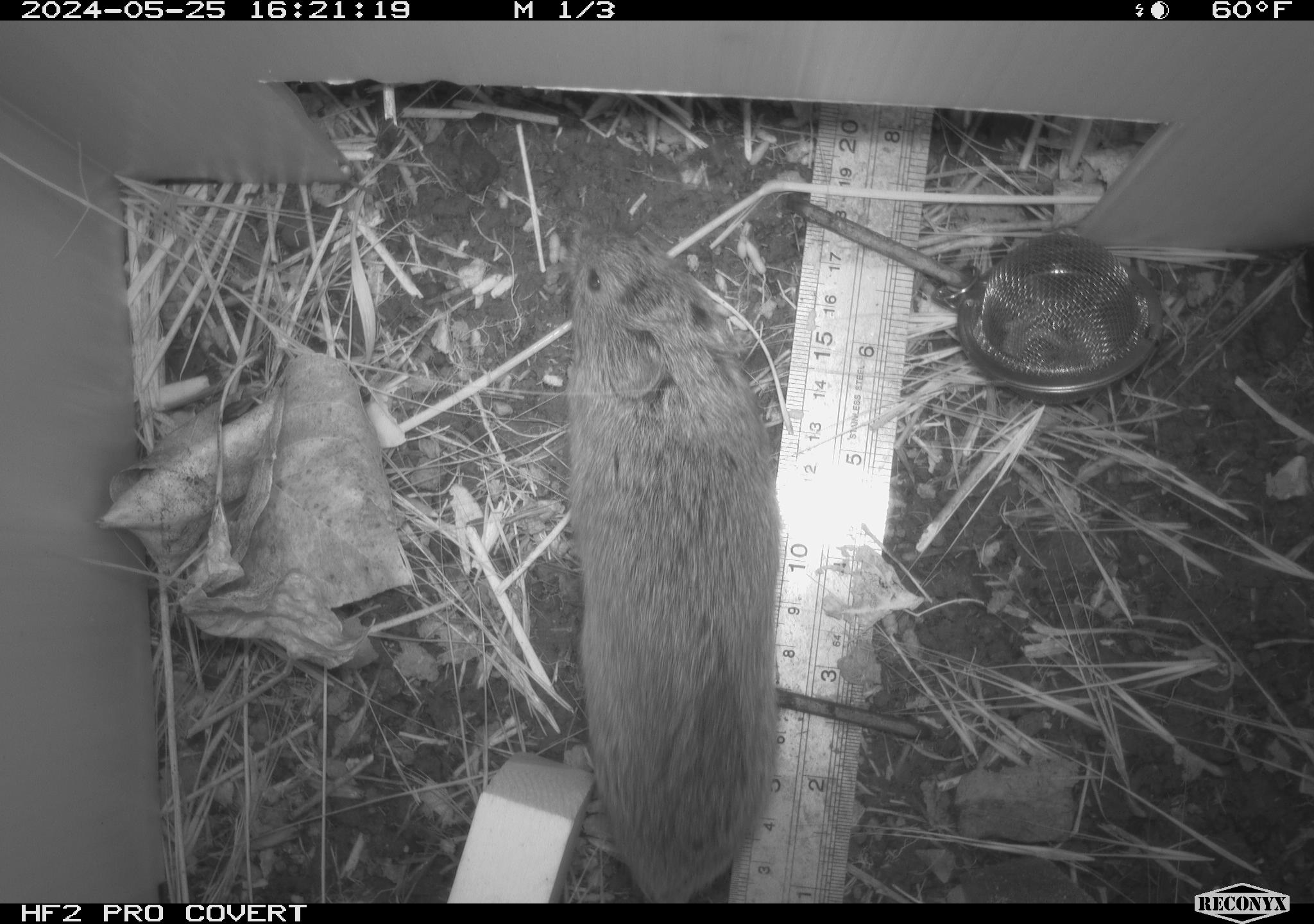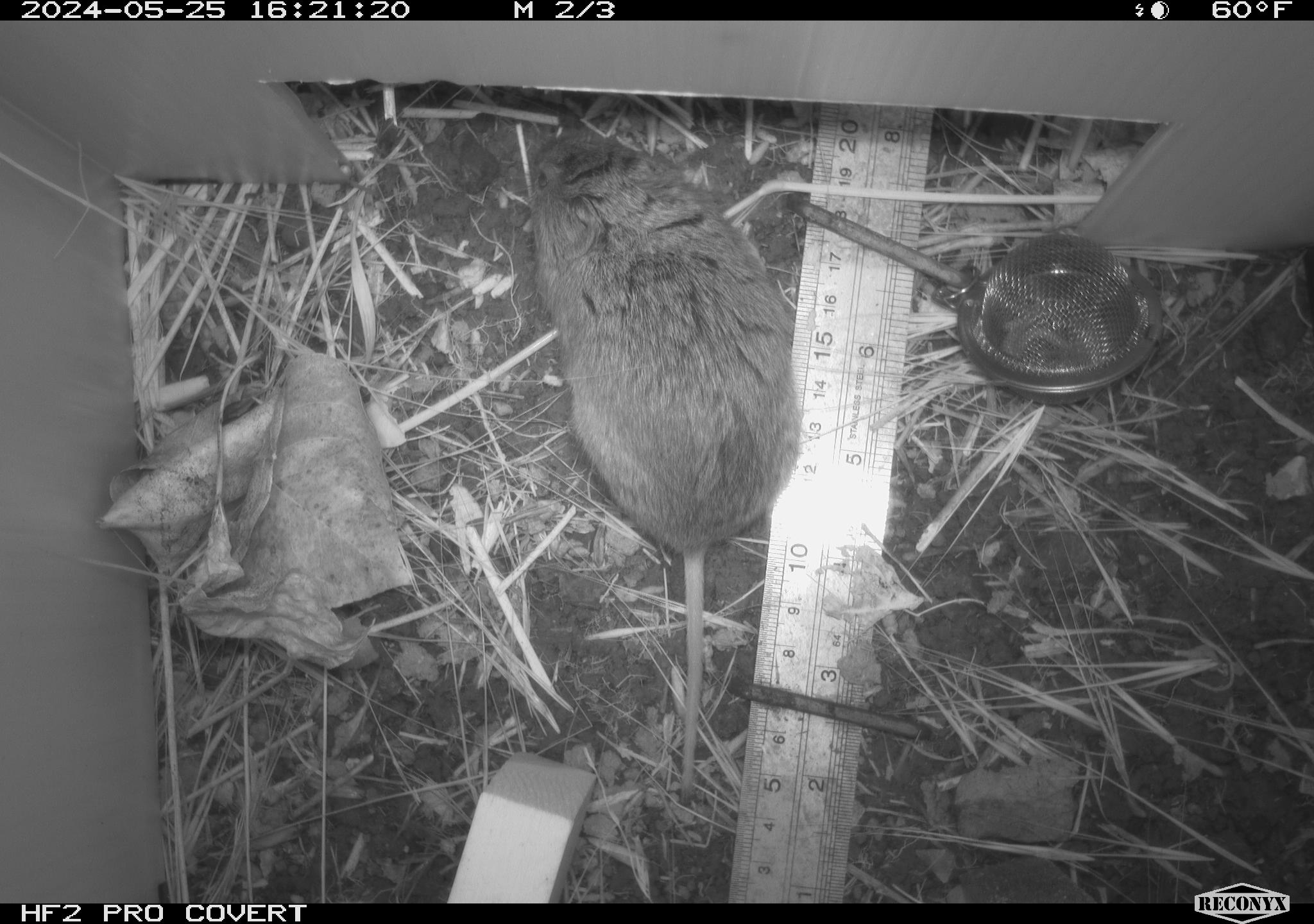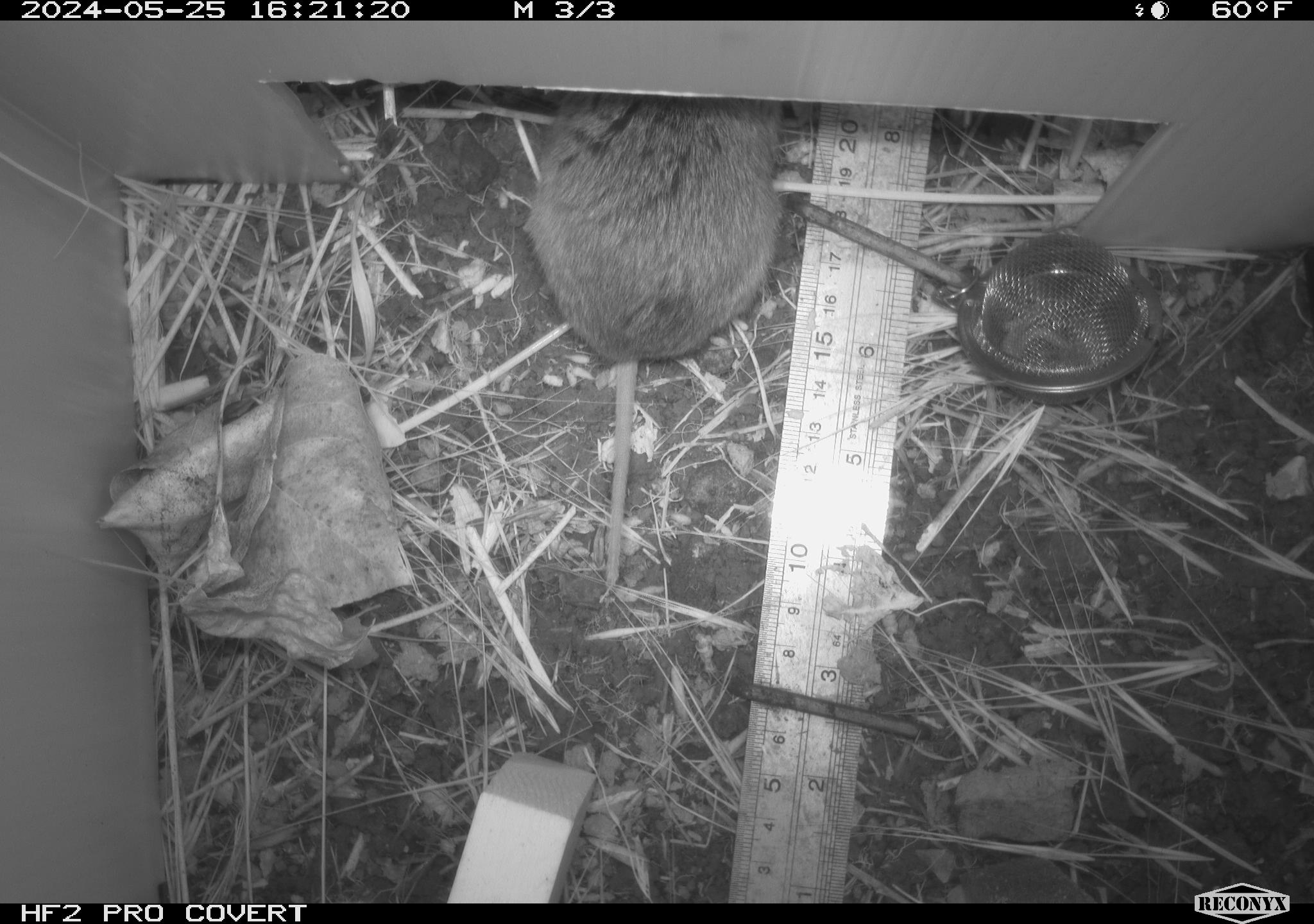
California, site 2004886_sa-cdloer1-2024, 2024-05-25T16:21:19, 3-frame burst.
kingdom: Animalia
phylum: Chordata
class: Mammalia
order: Rodentia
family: Cricetidae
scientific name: Arvicolinae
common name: voles, lemmings, and muskrats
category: arvicolinae subfamily